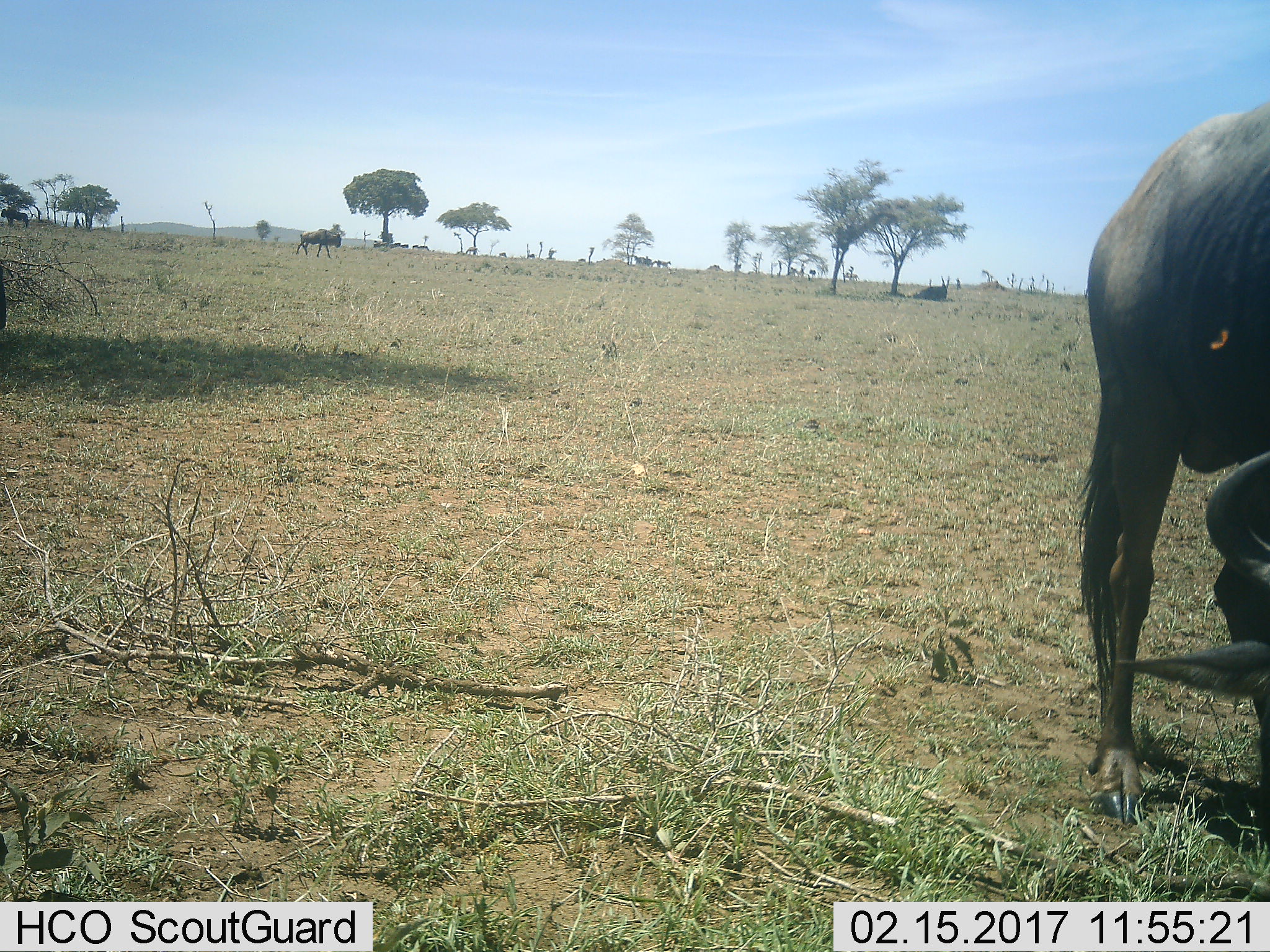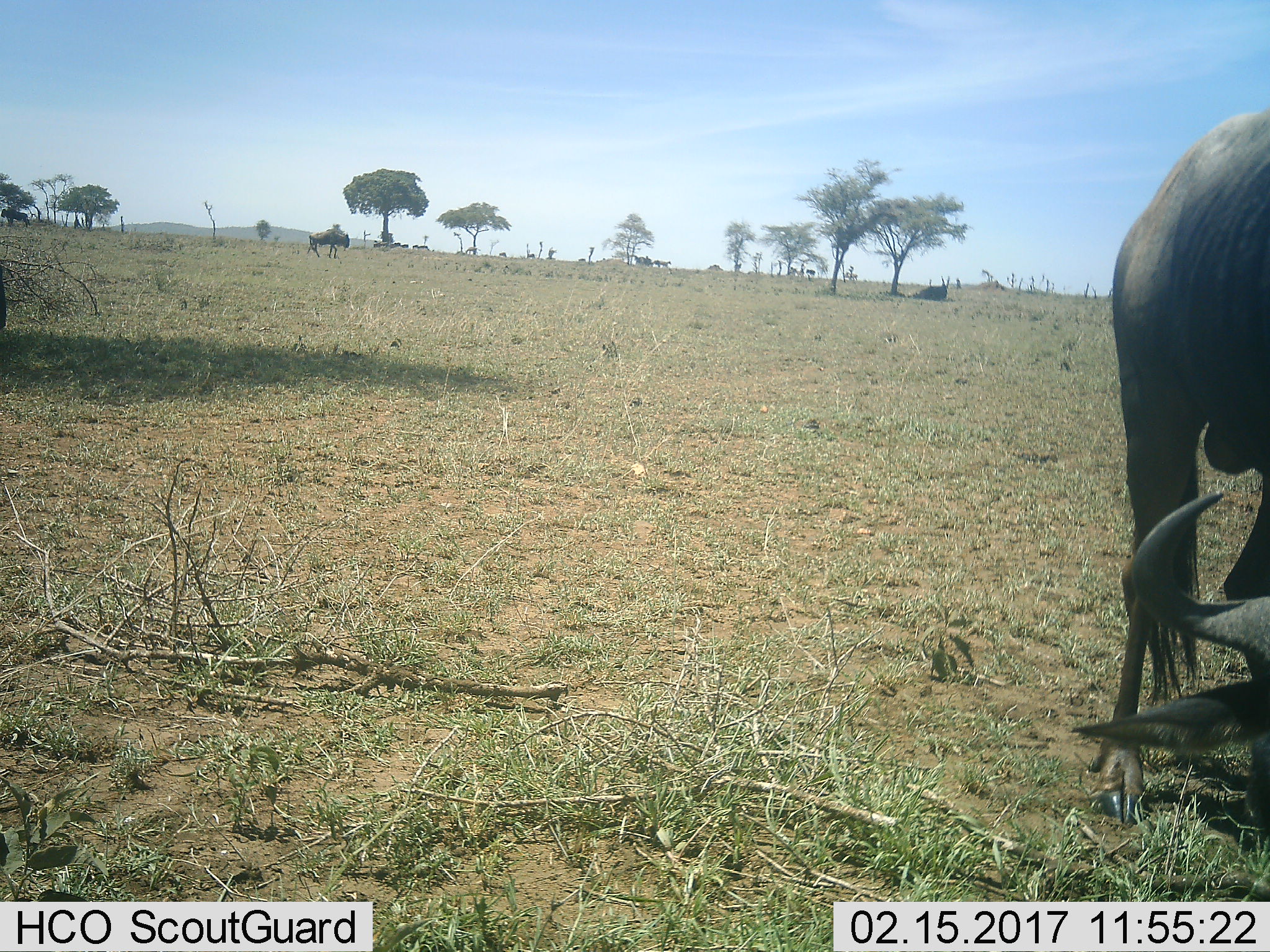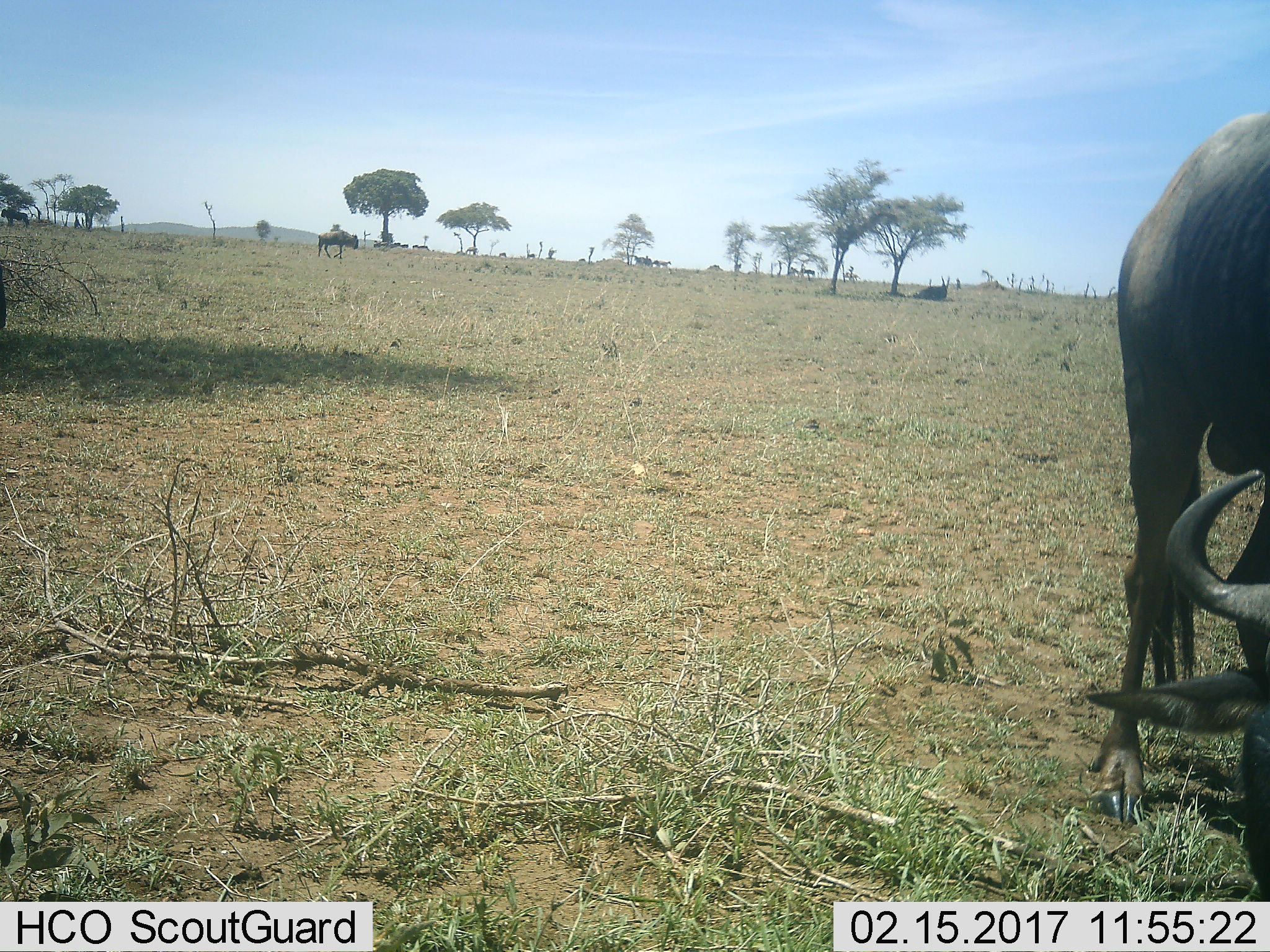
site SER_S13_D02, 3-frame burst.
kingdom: Animalia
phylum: Chordata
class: Mammalia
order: Artiodactyla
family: Bovidae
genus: Connochaetes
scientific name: Connochaetes taurinus taurinus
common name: blue wildebeest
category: wildebeestblue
Wildebeestblue (blue wildebeest) (Connochaetes taurinus taurinus), count 4. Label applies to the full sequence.